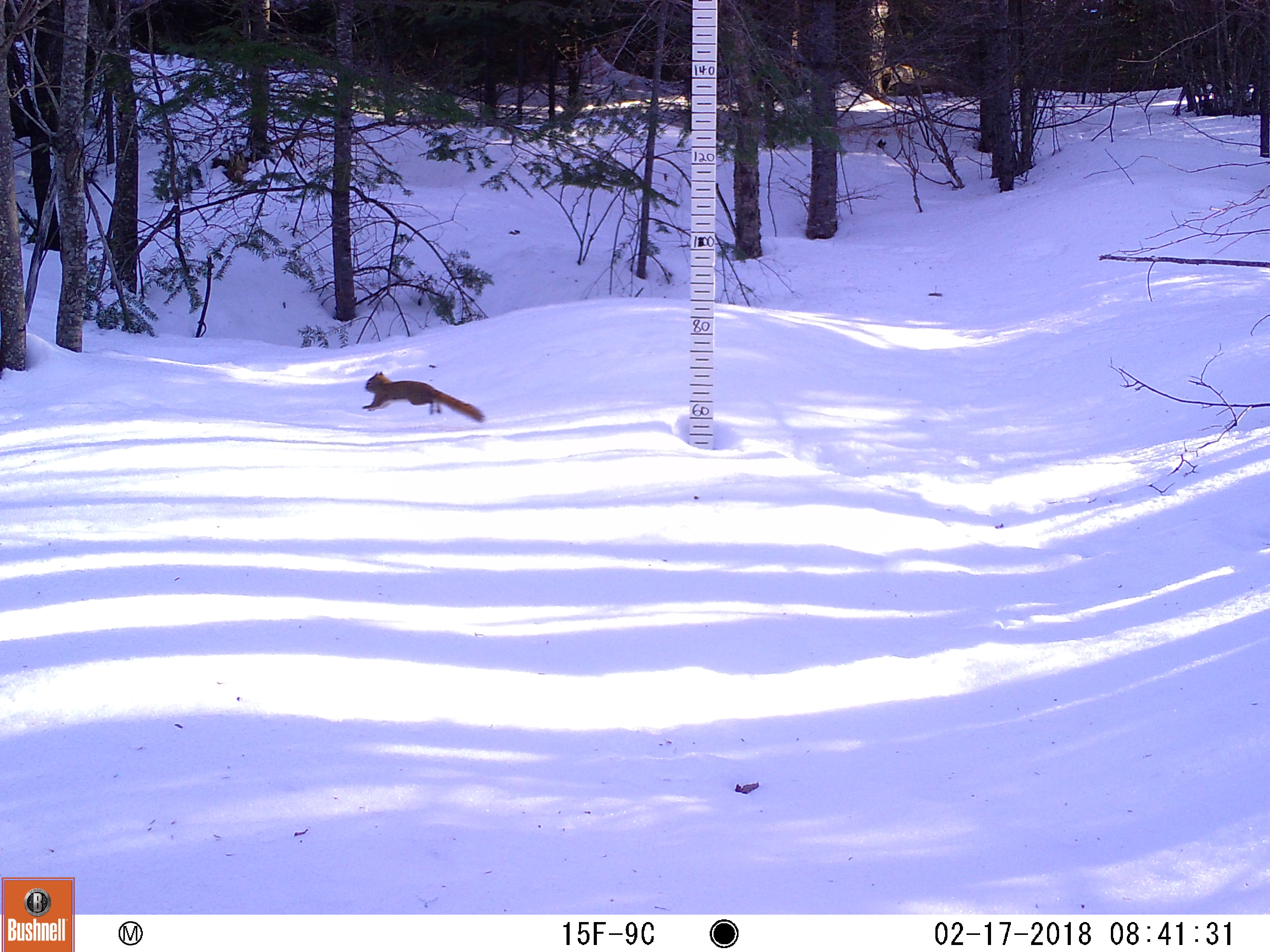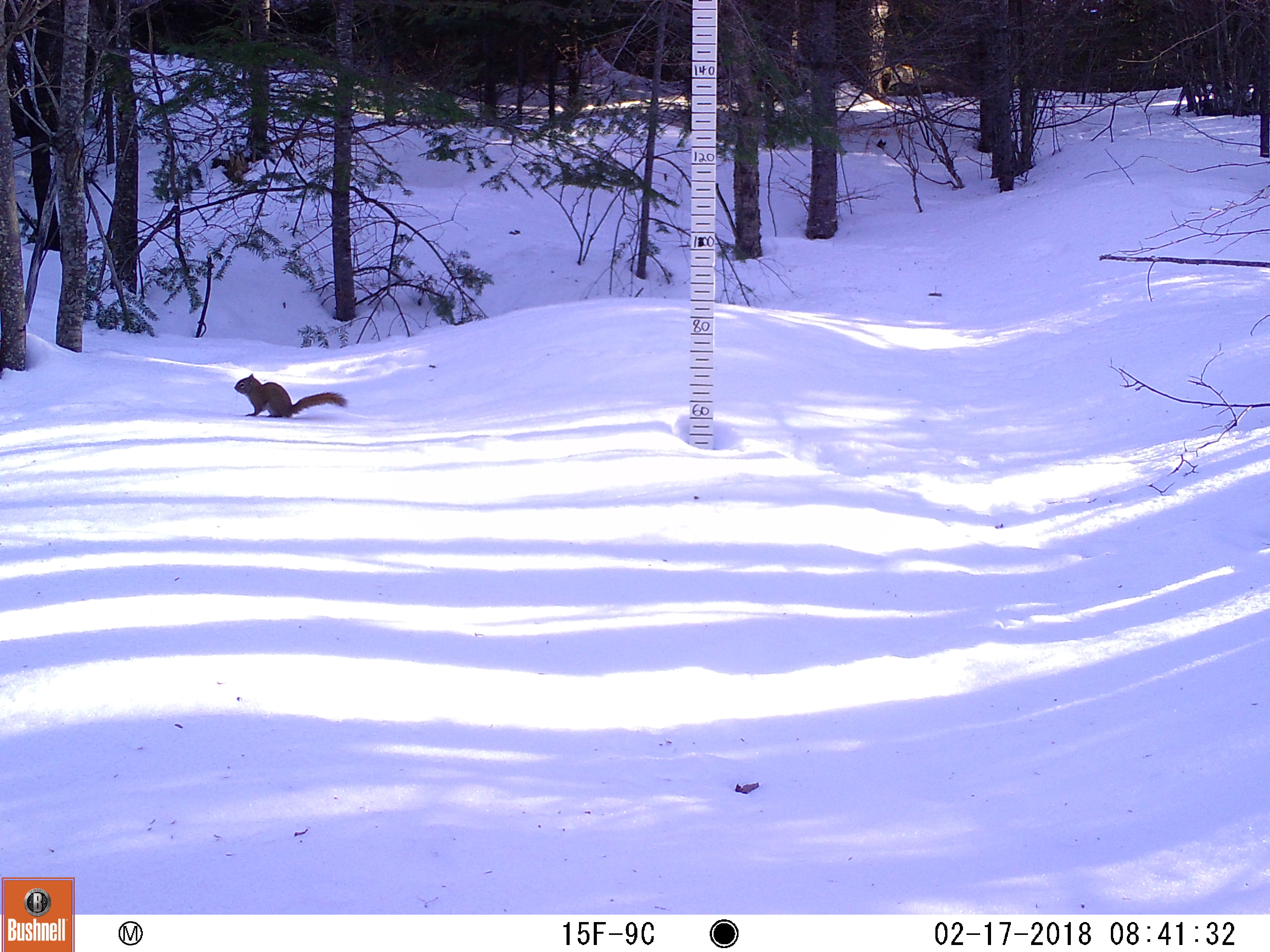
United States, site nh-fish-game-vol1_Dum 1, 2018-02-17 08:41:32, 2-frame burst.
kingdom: Animalia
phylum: Chordata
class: Mammalia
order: Rodentia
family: Sciuridae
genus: Tamiasciurus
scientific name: Tamiasciurus hudsonicus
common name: red squirrel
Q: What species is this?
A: Red squirrel (Tamiasciurus hudsonicus).